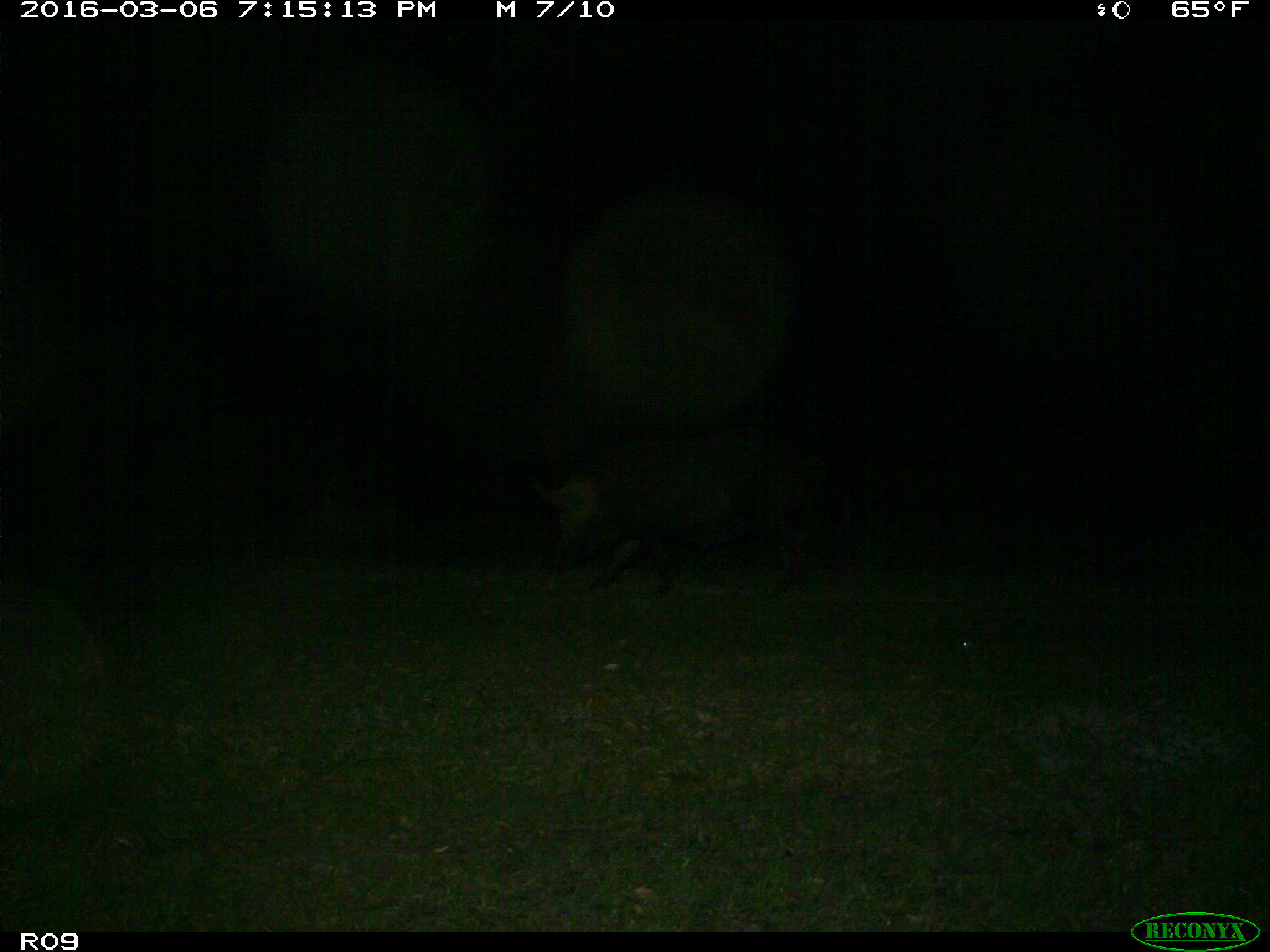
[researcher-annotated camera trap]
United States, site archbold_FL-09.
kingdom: Animalia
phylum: Chordata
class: Mammalia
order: Artiodactyla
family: Suidae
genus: Sus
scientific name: Sus scrofa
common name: wild boar